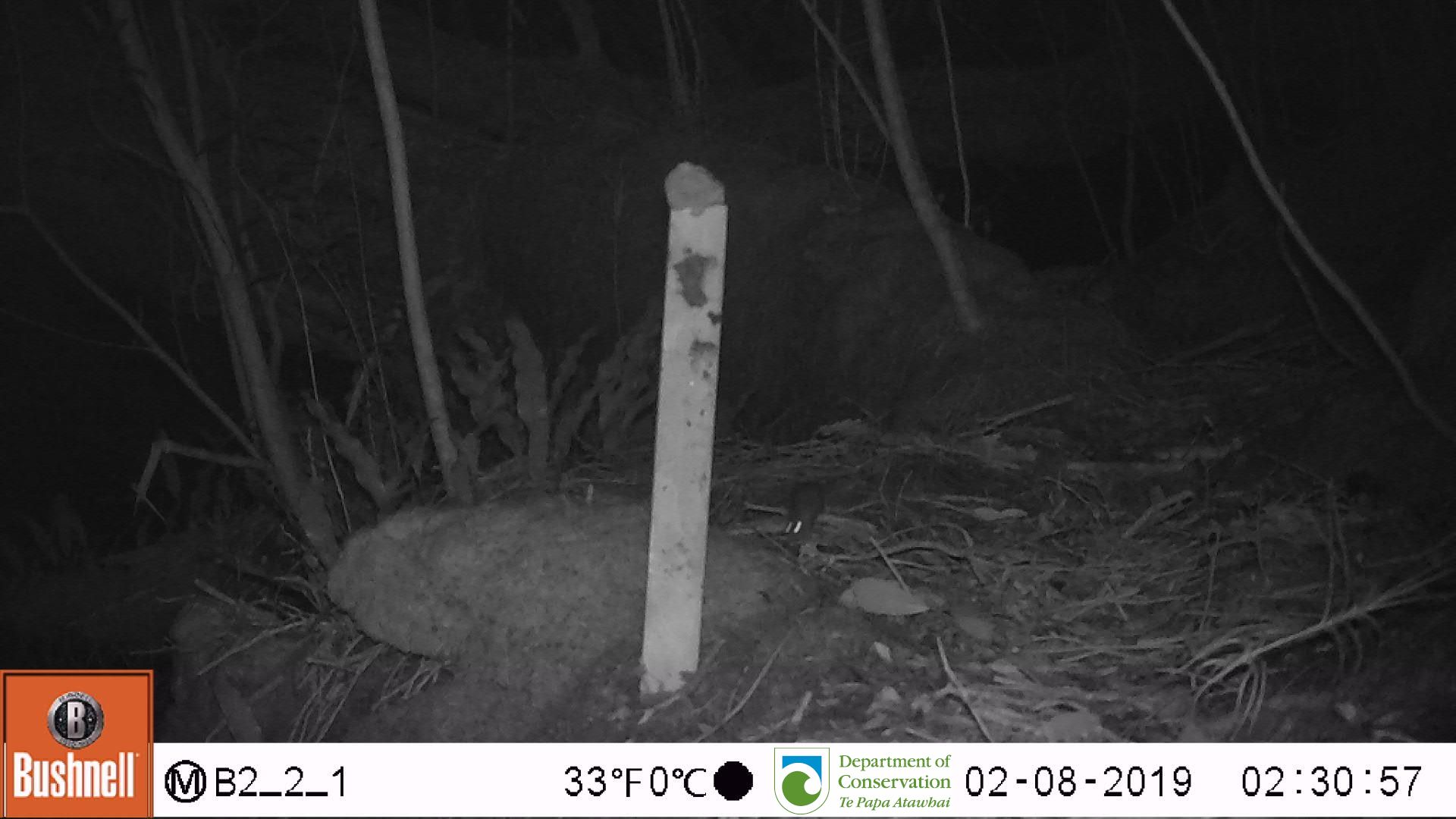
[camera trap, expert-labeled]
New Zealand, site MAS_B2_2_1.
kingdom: Animalia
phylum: Chordata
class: Mammalia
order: Rodentia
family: Muridae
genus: Mus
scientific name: Mus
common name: mouse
Mouse (Mus).